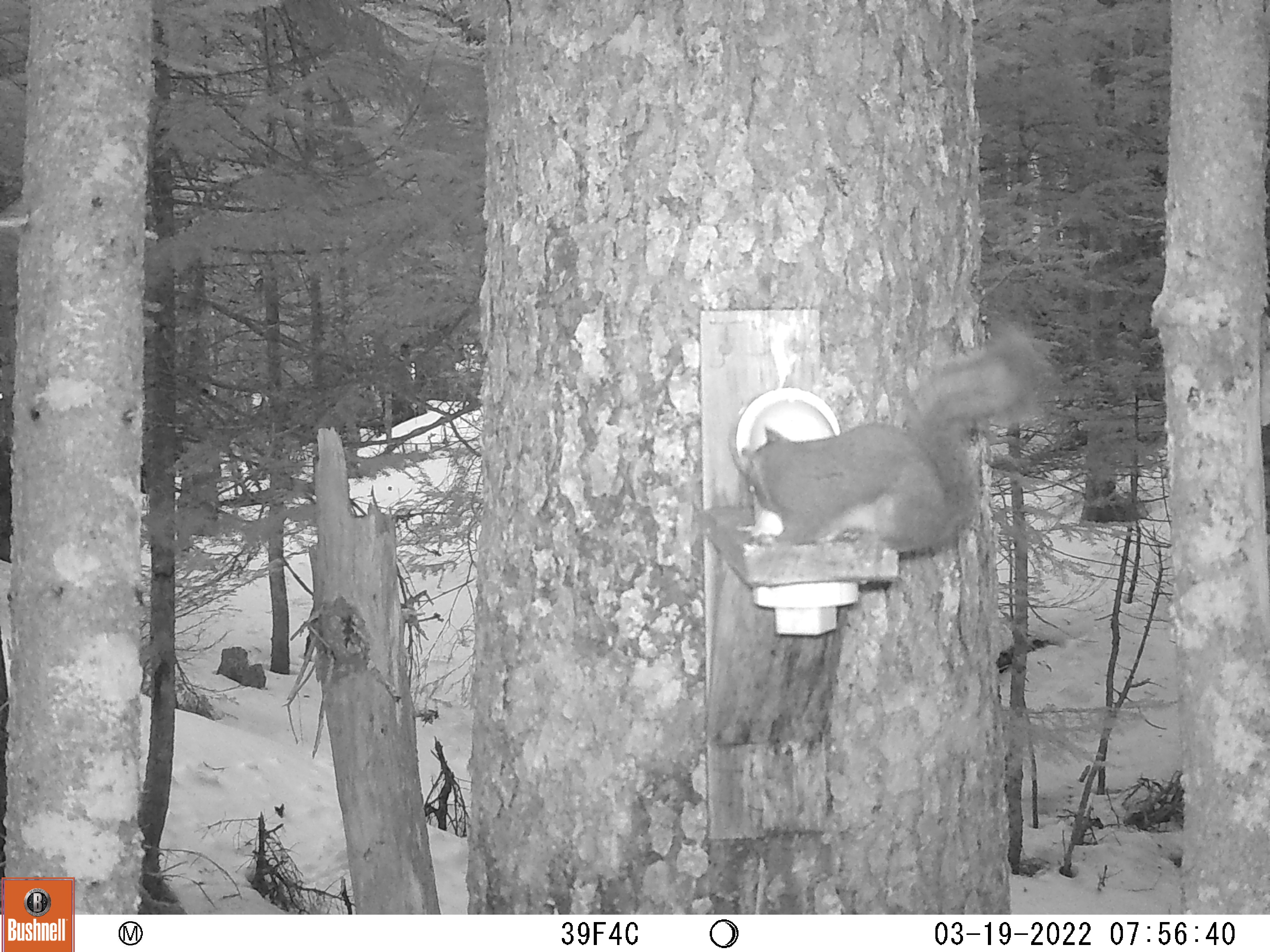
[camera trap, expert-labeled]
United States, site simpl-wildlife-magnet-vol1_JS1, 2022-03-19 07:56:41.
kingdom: Animalia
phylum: Chordata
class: Mammalia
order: Rodentia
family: Sciuridae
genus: Tamiasciurus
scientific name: Tamiasciurus hudsonicus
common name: red squirrel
Red squirrel (Tamiasciurus hudsonicus).